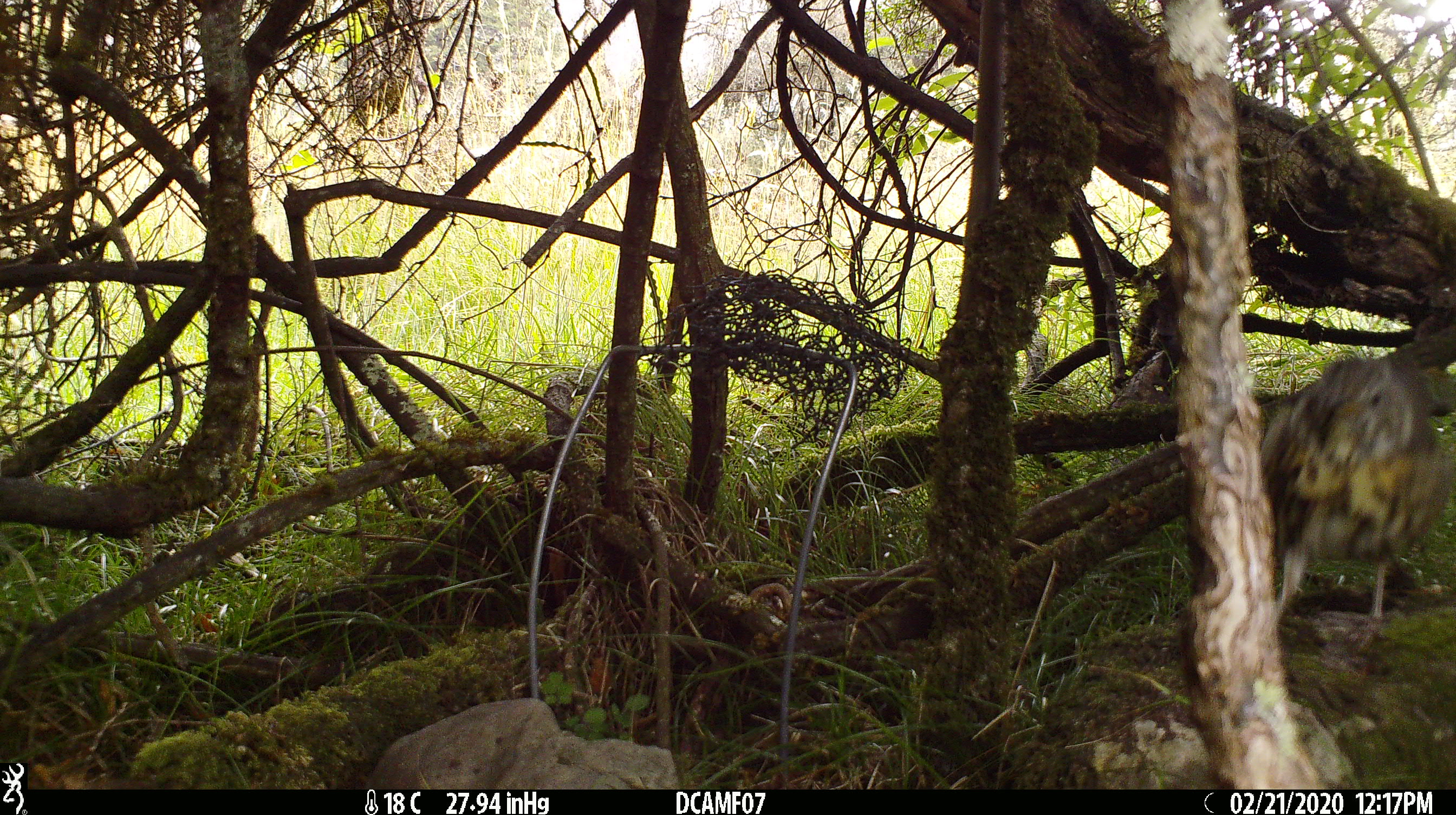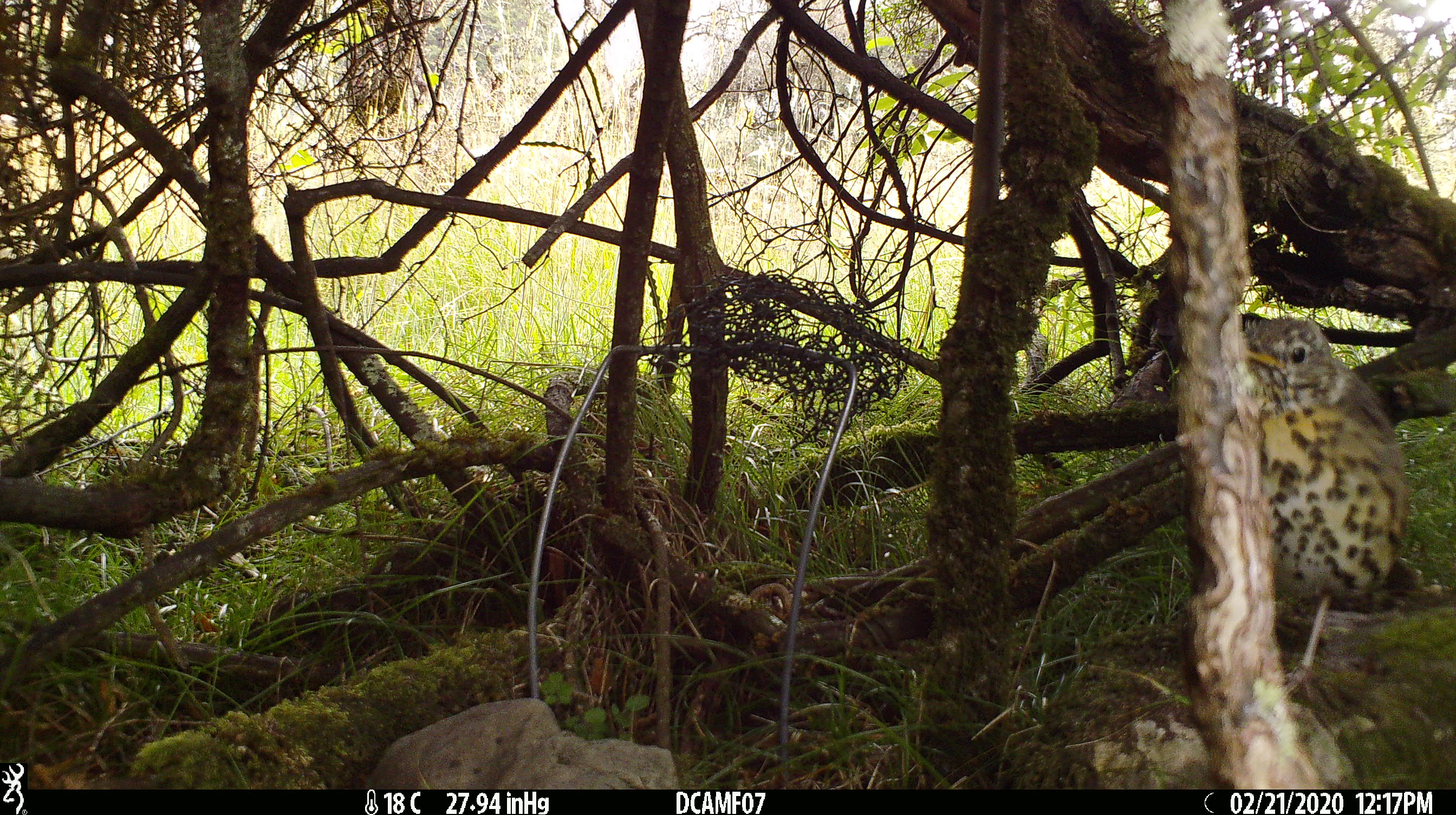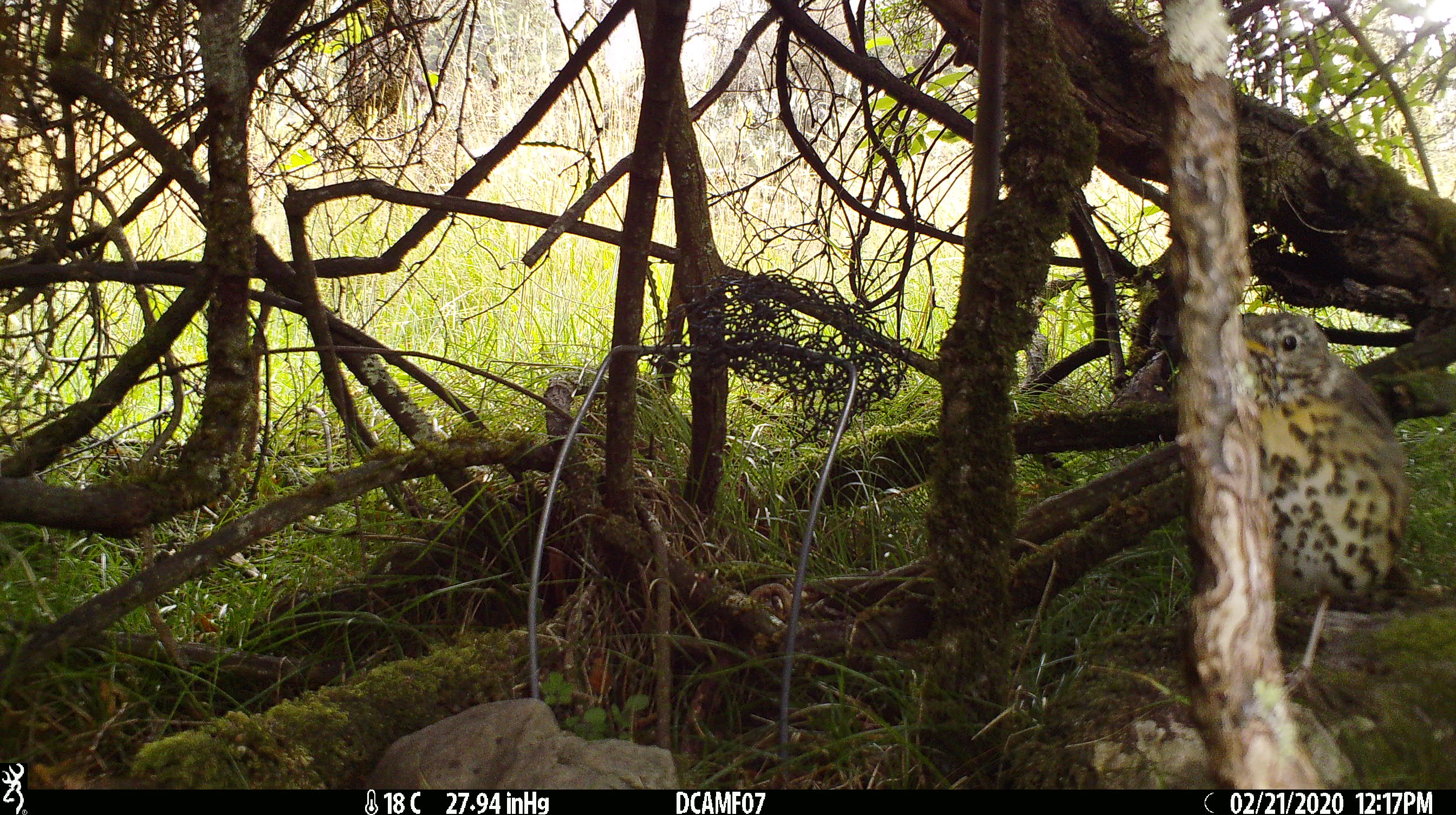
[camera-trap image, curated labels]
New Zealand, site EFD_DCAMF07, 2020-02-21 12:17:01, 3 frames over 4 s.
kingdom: Animalia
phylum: Chordata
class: Aves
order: Passeriformes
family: Turdidae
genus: Turdus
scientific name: Turdus philomelos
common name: song thrush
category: thrush